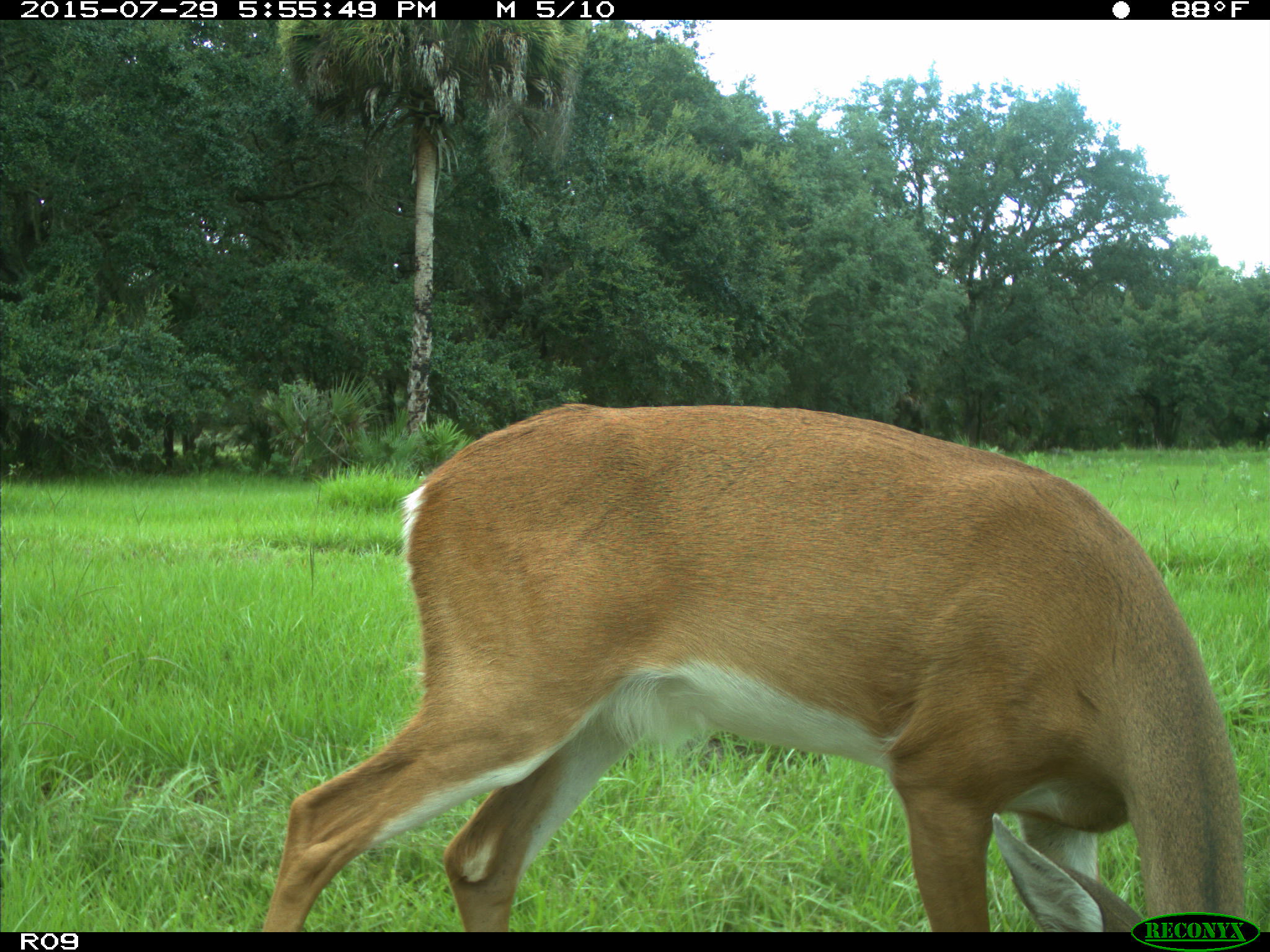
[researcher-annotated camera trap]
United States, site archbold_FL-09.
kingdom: Animalia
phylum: Chordata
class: Mammalia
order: Artiodactyla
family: Cervidae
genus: Odocoileus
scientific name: Odocoileus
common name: deer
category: unidentified deer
Unidentified deer (deer) (Odocoileus).